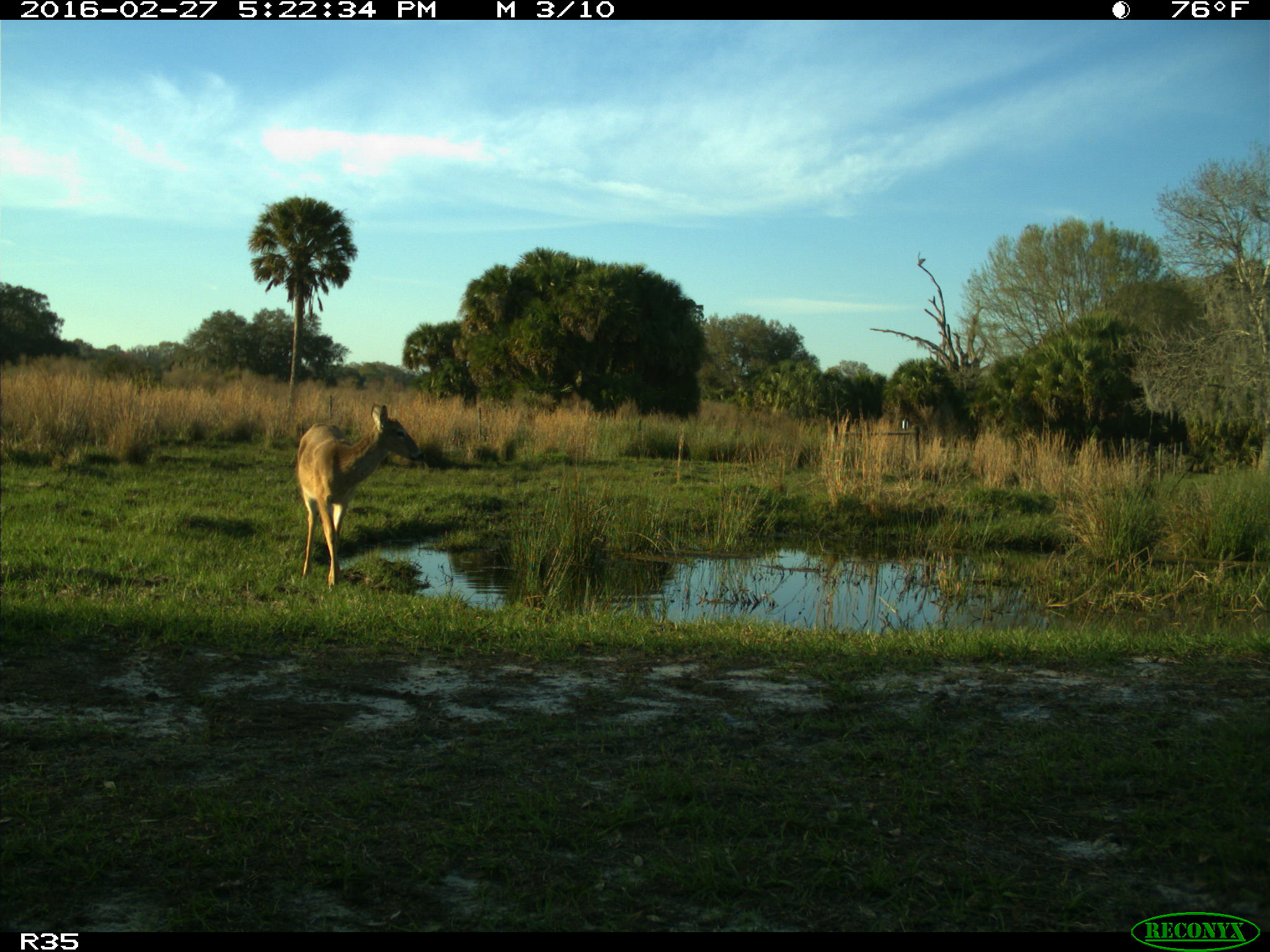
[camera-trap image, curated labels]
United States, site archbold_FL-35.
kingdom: Animalia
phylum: Chordata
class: Mammalia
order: Artiodactyla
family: Cervidae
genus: Odocoileus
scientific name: Odocoileus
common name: deer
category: unidentified deer